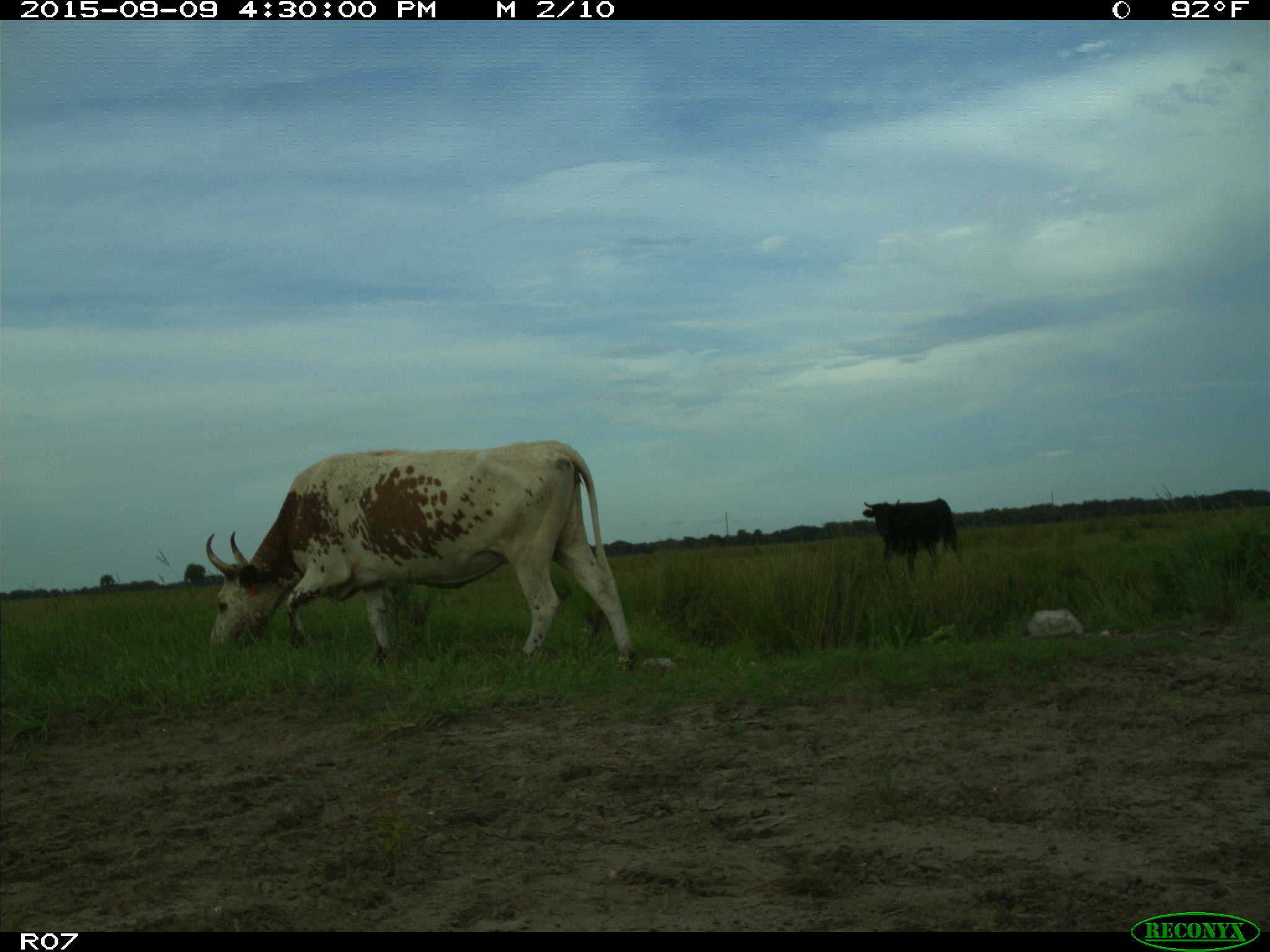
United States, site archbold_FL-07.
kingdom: Animalia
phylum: Chordata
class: Mammalia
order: Artiodactyla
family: Bovidae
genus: Bos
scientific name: Bos taurus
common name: domestic cow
Bos taurus (domestic cow).